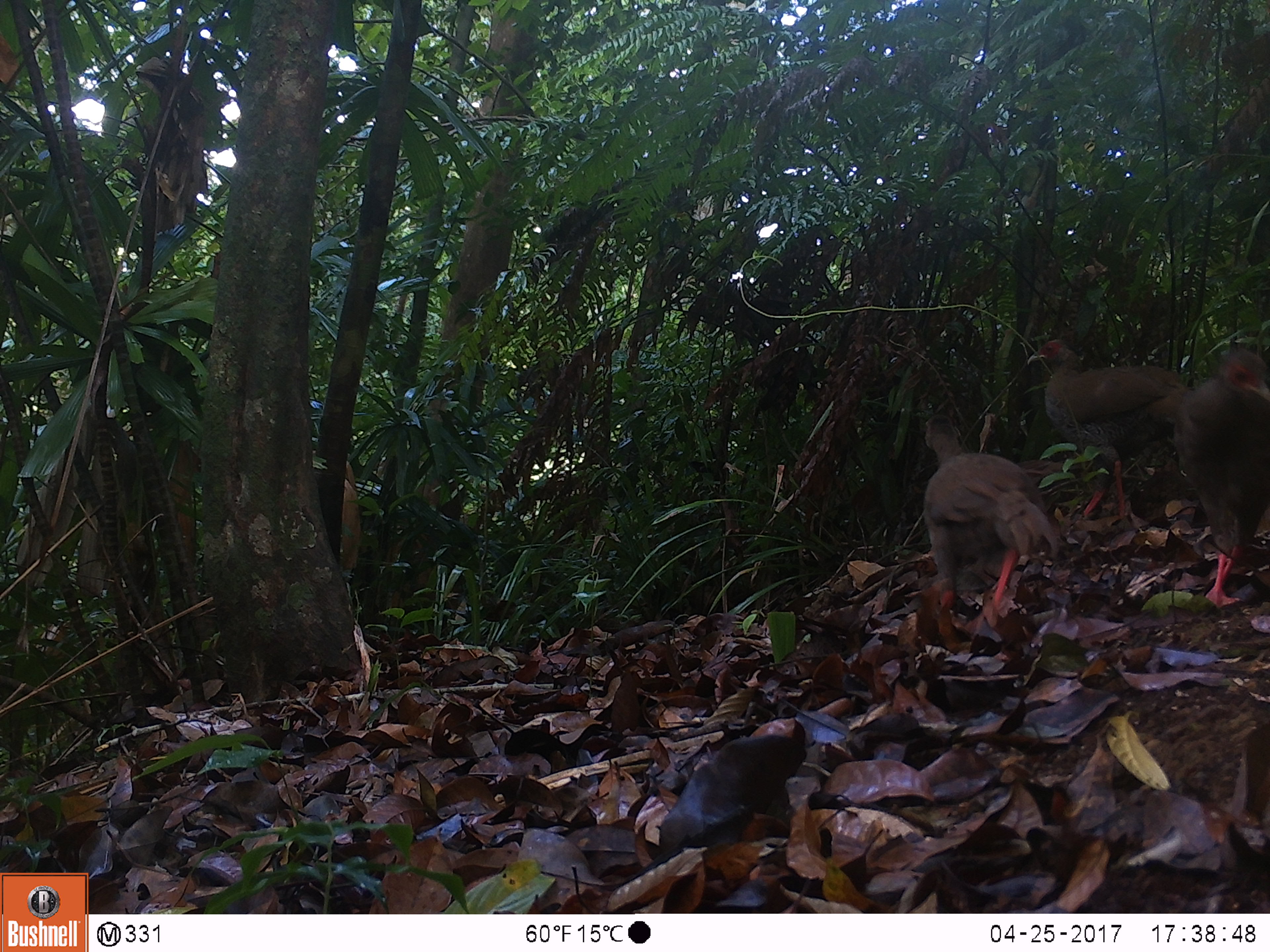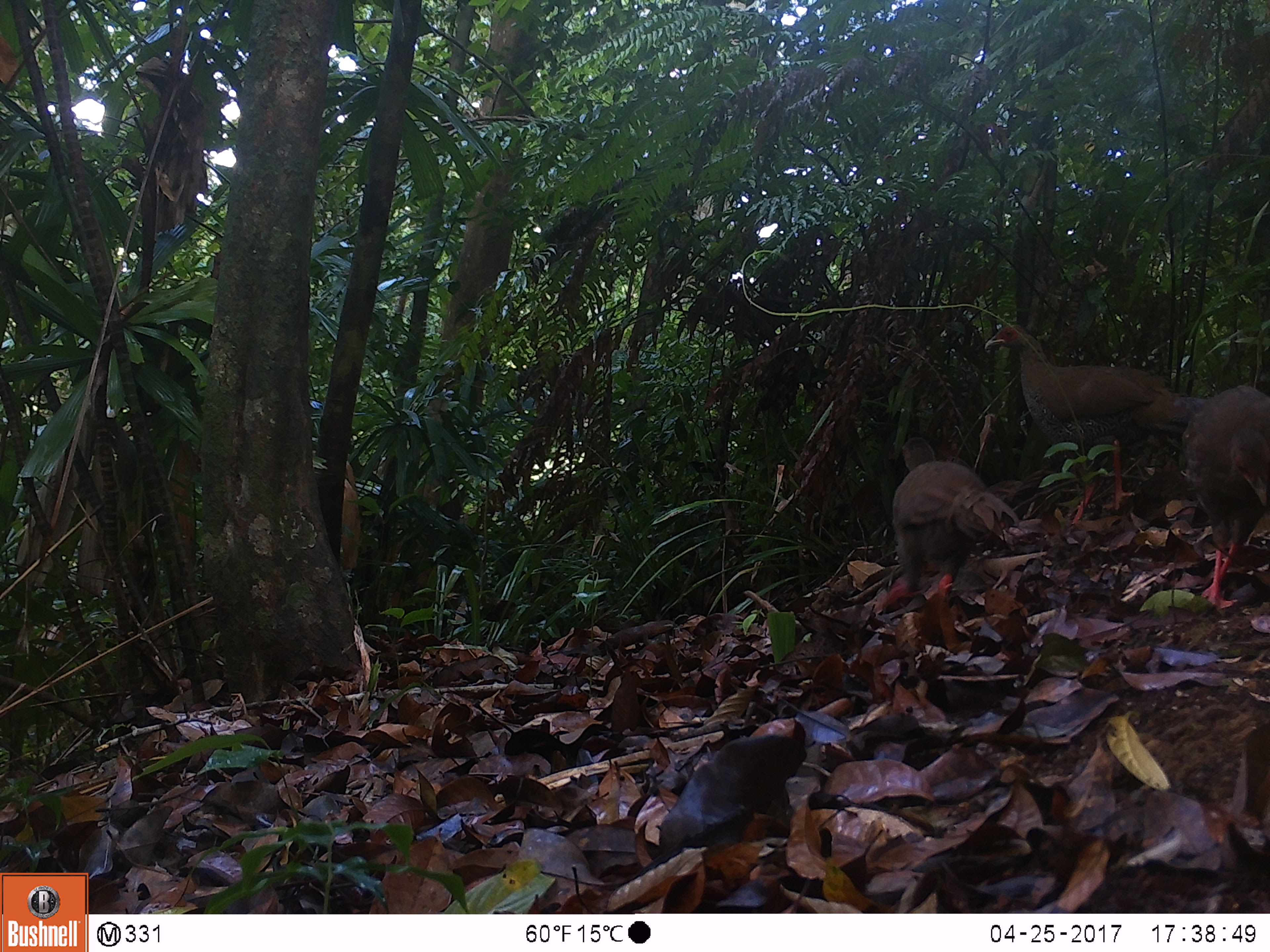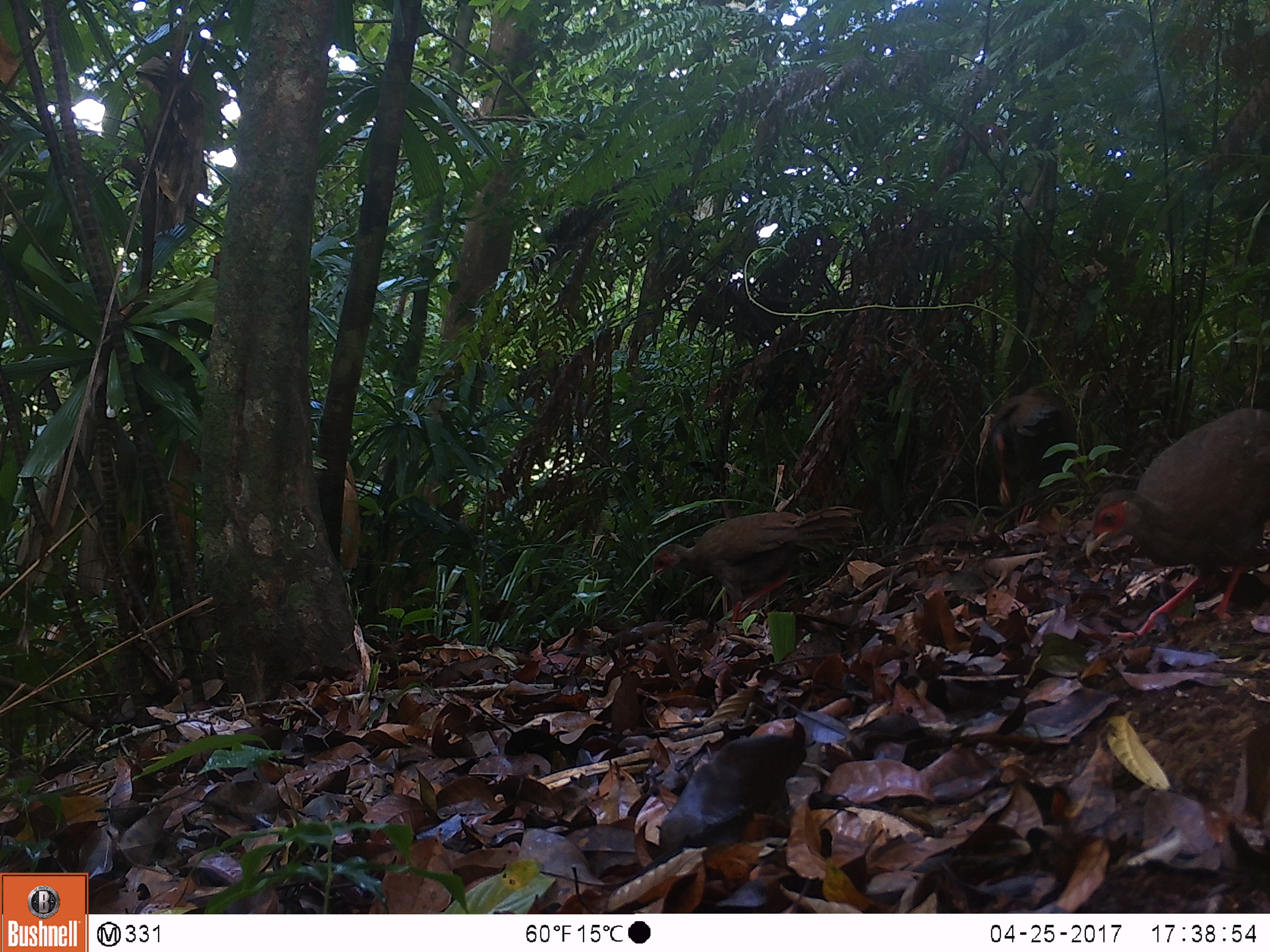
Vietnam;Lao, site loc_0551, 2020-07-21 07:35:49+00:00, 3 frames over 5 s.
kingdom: Animalia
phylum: Chordata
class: Aves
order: Galliformes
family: Phasianidae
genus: Lophura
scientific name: Lophura nycthemera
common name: silver pheasant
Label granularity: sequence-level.